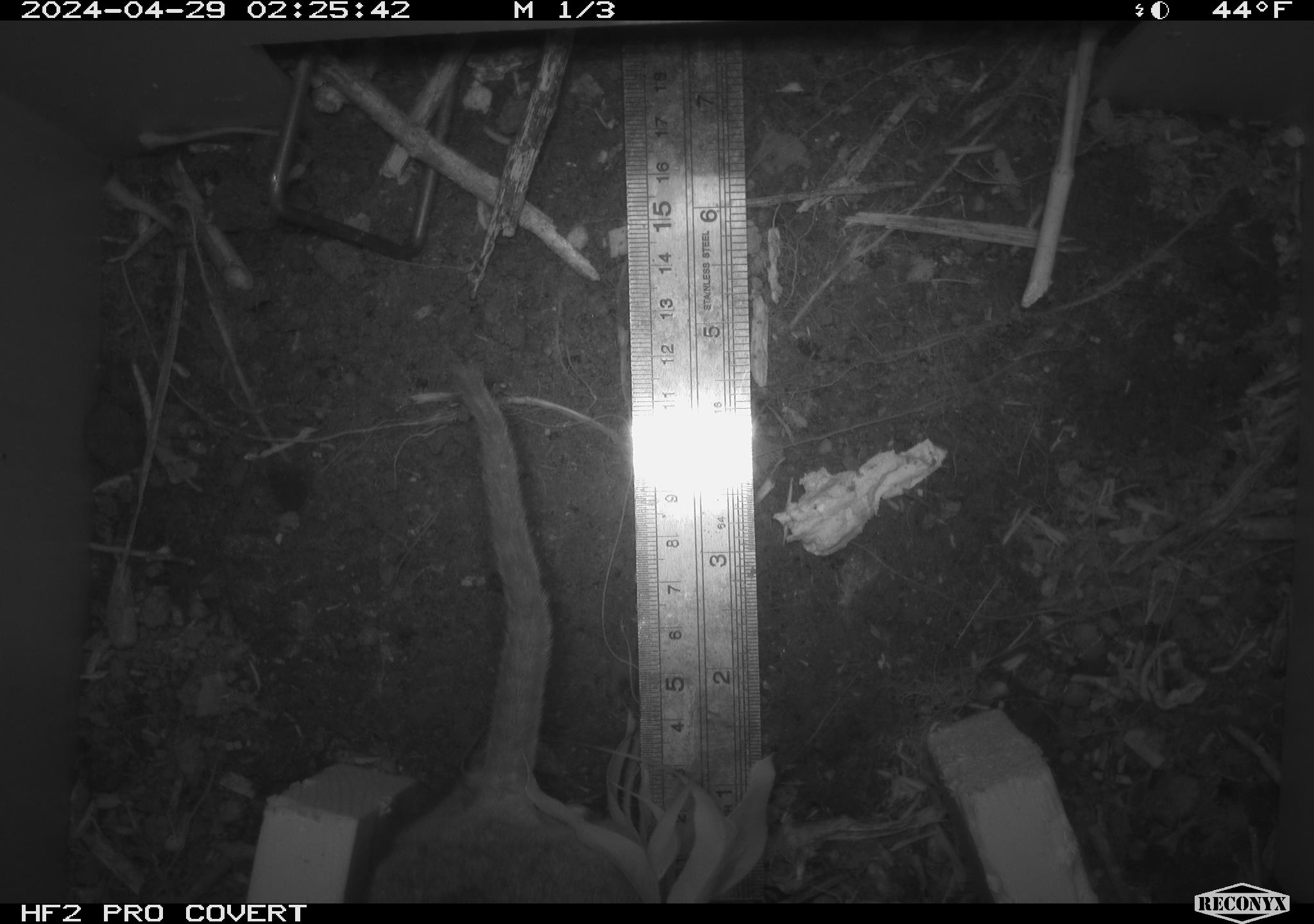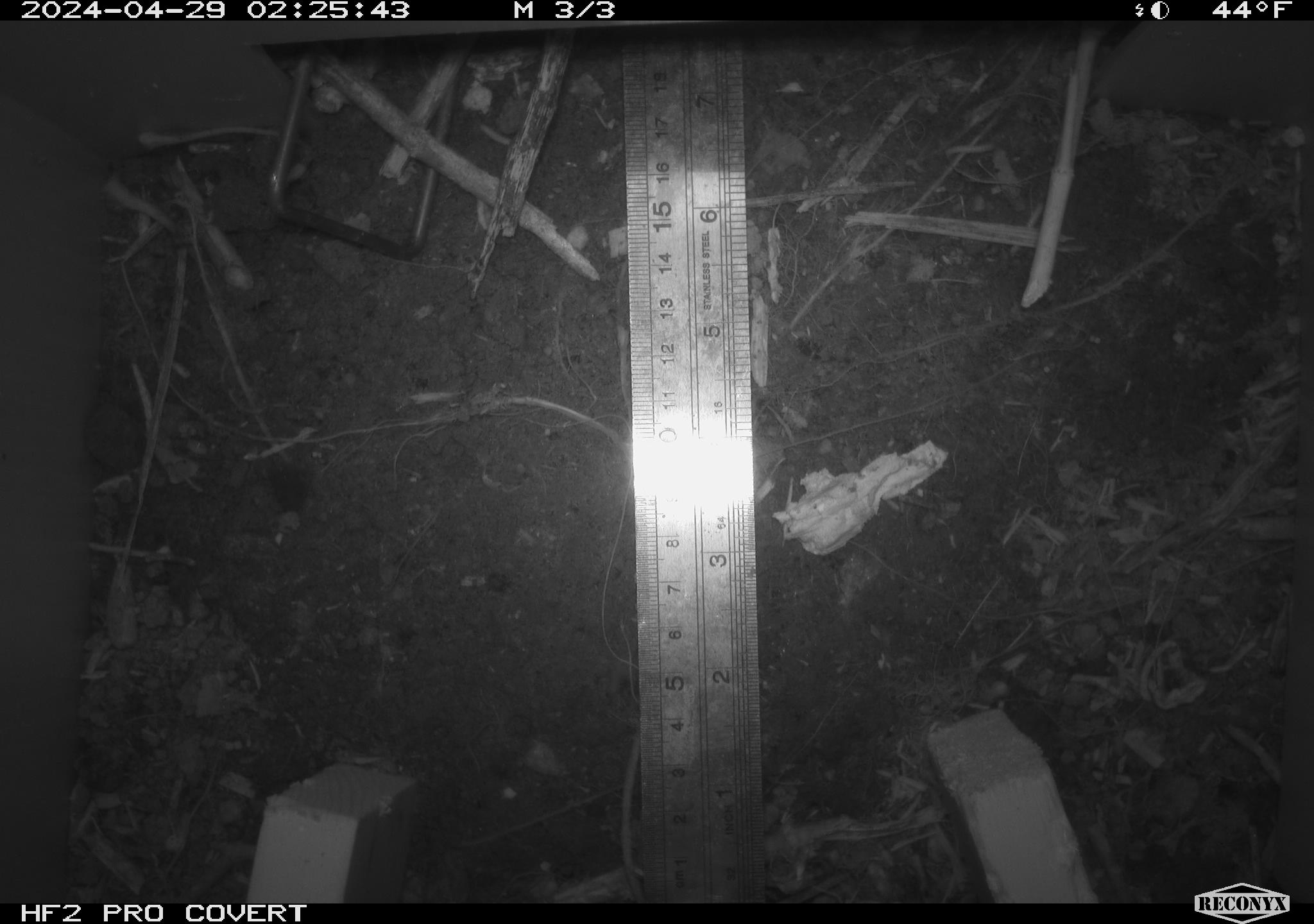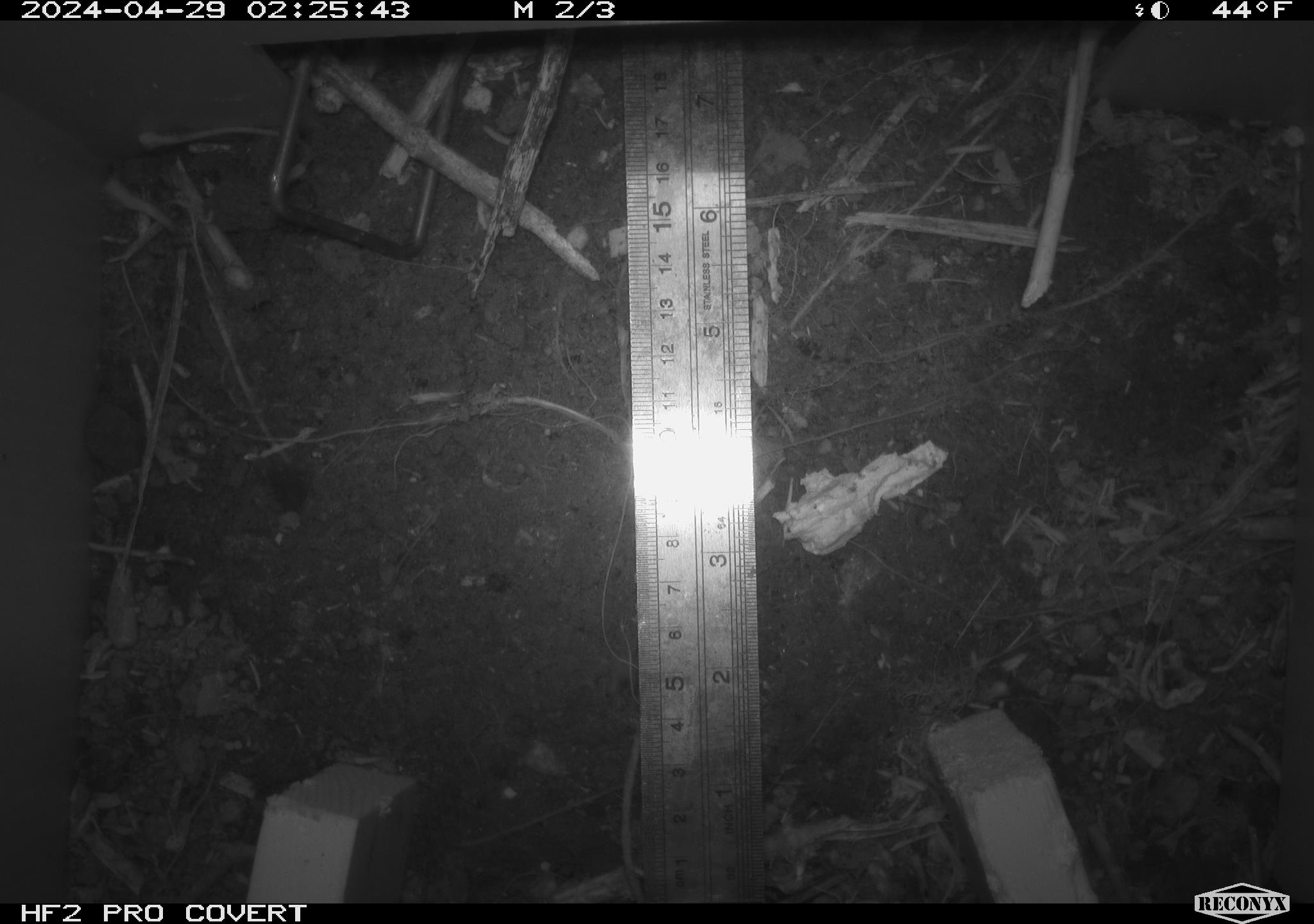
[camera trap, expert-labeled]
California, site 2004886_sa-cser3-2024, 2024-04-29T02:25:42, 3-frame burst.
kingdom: Animalia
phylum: Chordata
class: Mammalia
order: Rodentia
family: Muridae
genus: Rattus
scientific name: Rattus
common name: rat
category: rattus species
Rattus species (rat) (Rattus).